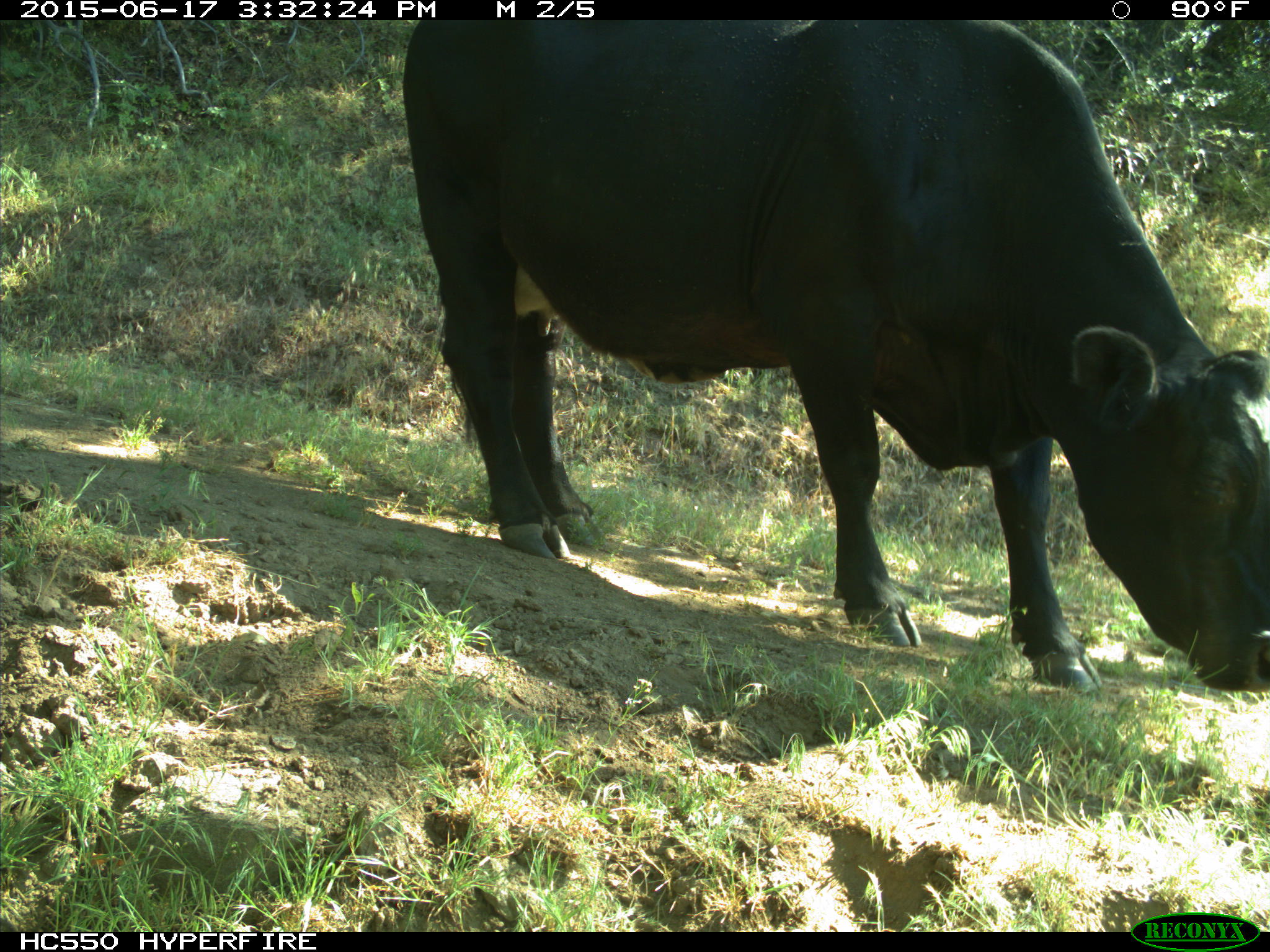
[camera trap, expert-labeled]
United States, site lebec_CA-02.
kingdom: Animalia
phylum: Chordata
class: Mammalia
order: Artiodactyla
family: Bovidae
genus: Bos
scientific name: Bos taurus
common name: domestic cow